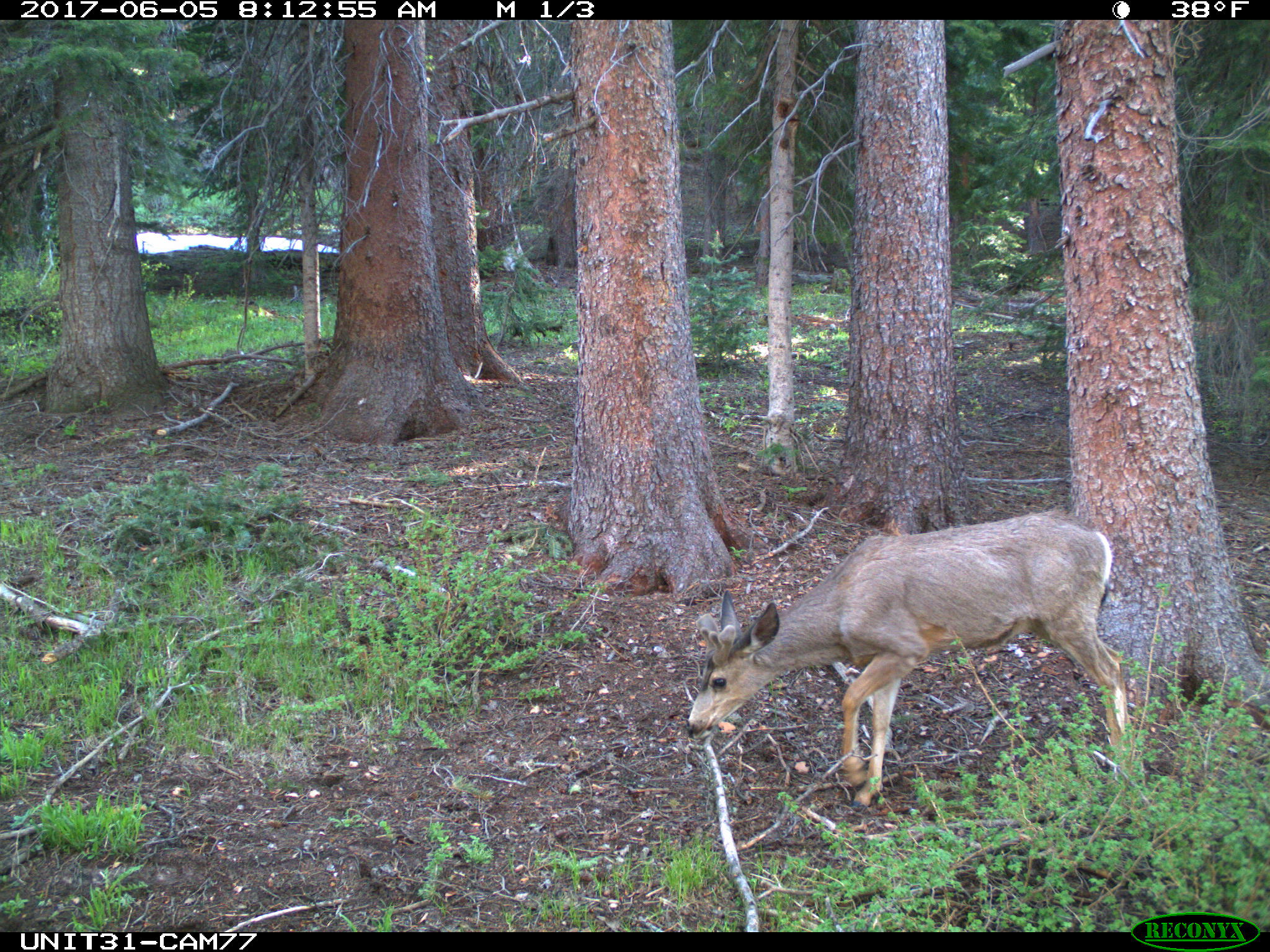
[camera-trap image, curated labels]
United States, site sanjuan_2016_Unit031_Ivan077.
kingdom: Animalia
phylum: Chordata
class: Mammalia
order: Artiodactyla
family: Cervidae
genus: Odocoileus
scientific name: Odocoileus hemionus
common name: mule deer